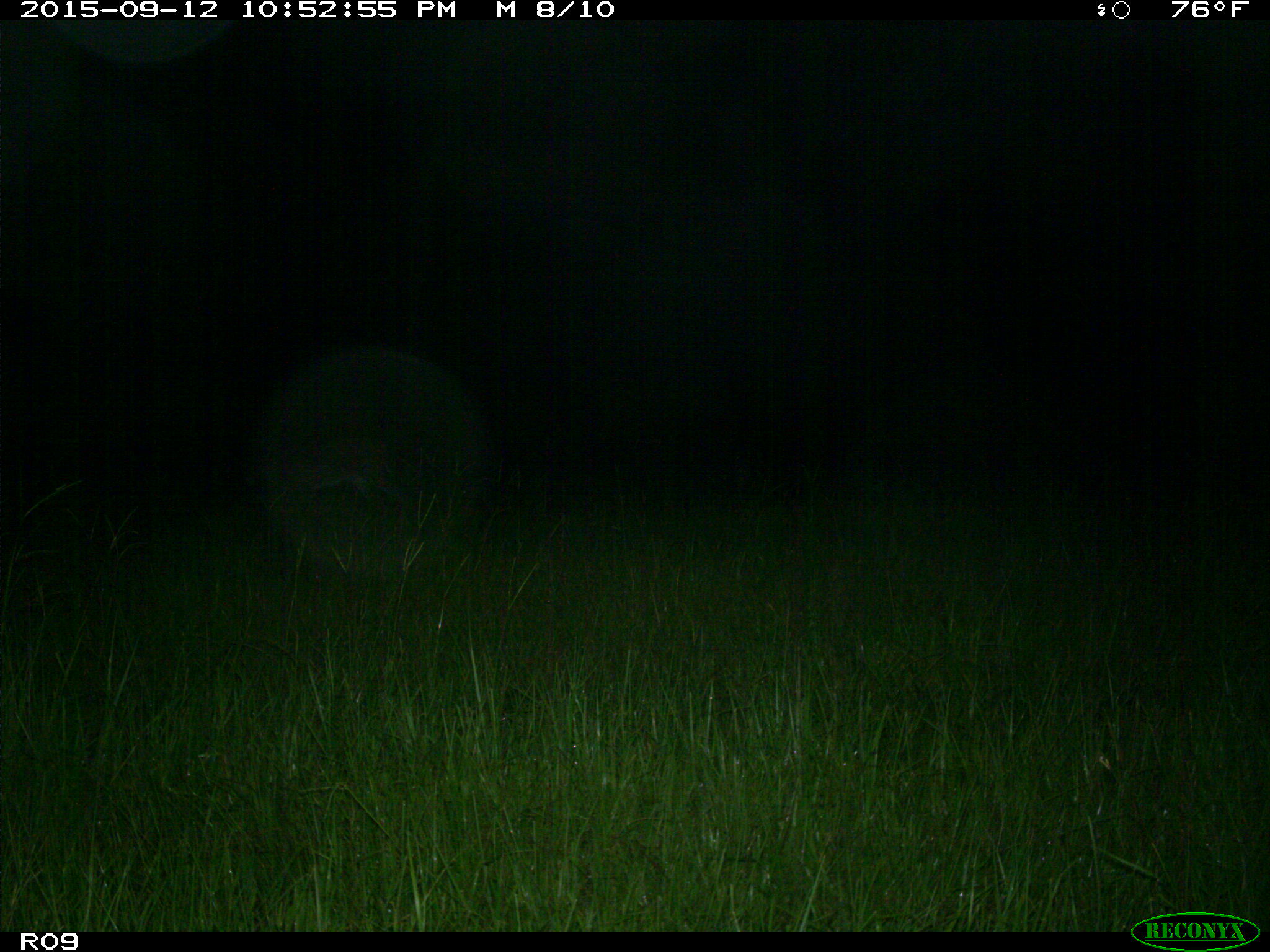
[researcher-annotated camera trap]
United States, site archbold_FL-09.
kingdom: Animalia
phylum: Chordata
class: Mammalia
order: Artiodactyla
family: Cervidae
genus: Odocoileus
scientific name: Odocoileus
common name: deer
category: unidentified deer